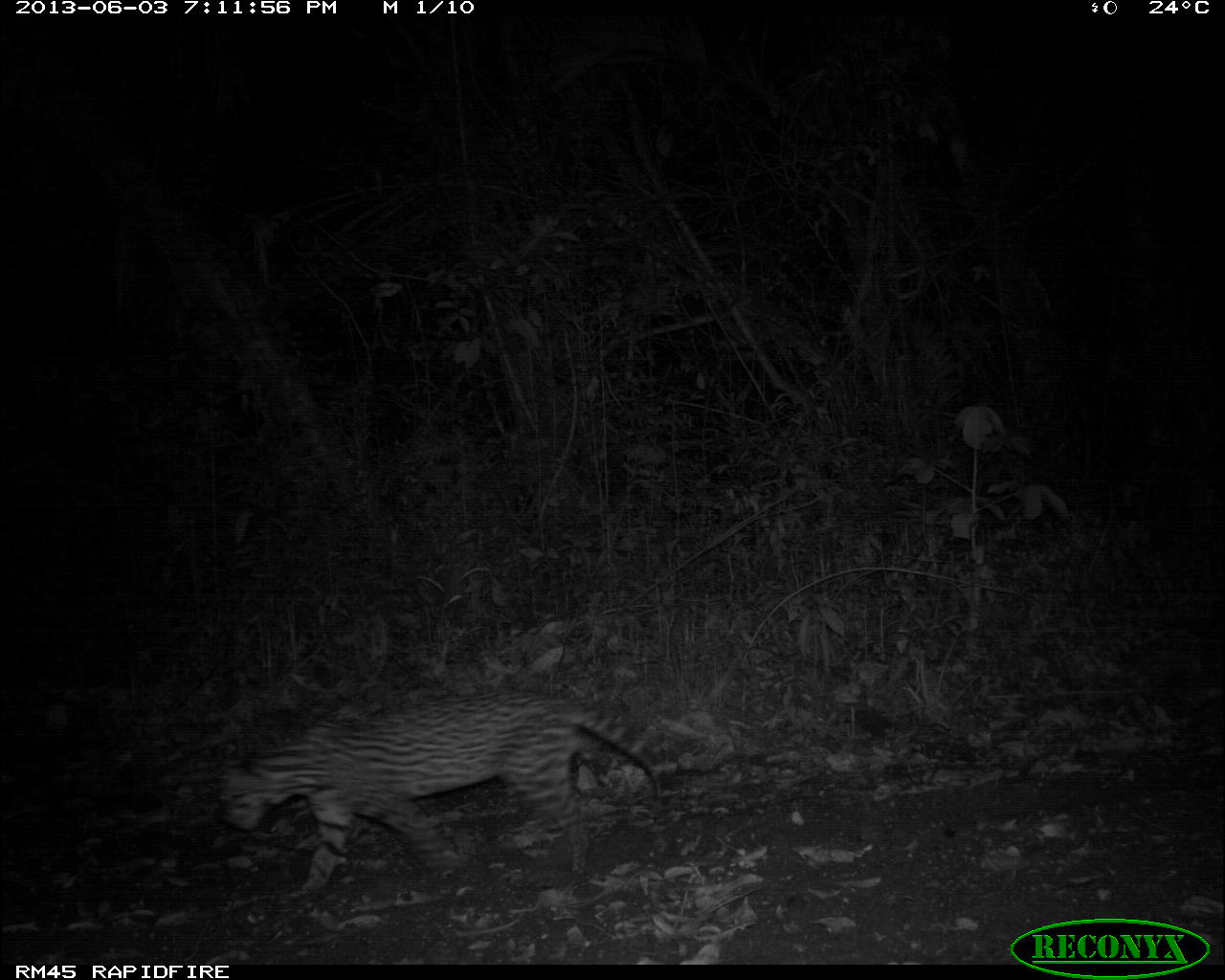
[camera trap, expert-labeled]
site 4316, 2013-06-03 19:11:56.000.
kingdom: Animalia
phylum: Chordata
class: Mammalia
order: Carnivora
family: Felidae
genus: Leopardus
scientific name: Leopardus pardalis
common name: ocelot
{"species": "Leopardus pardalis (ocelot)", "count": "1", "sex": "male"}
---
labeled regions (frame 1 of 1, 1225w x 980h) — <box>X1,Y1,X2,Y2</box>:
leopardus pardalis: <box>211,683,660,901</box>